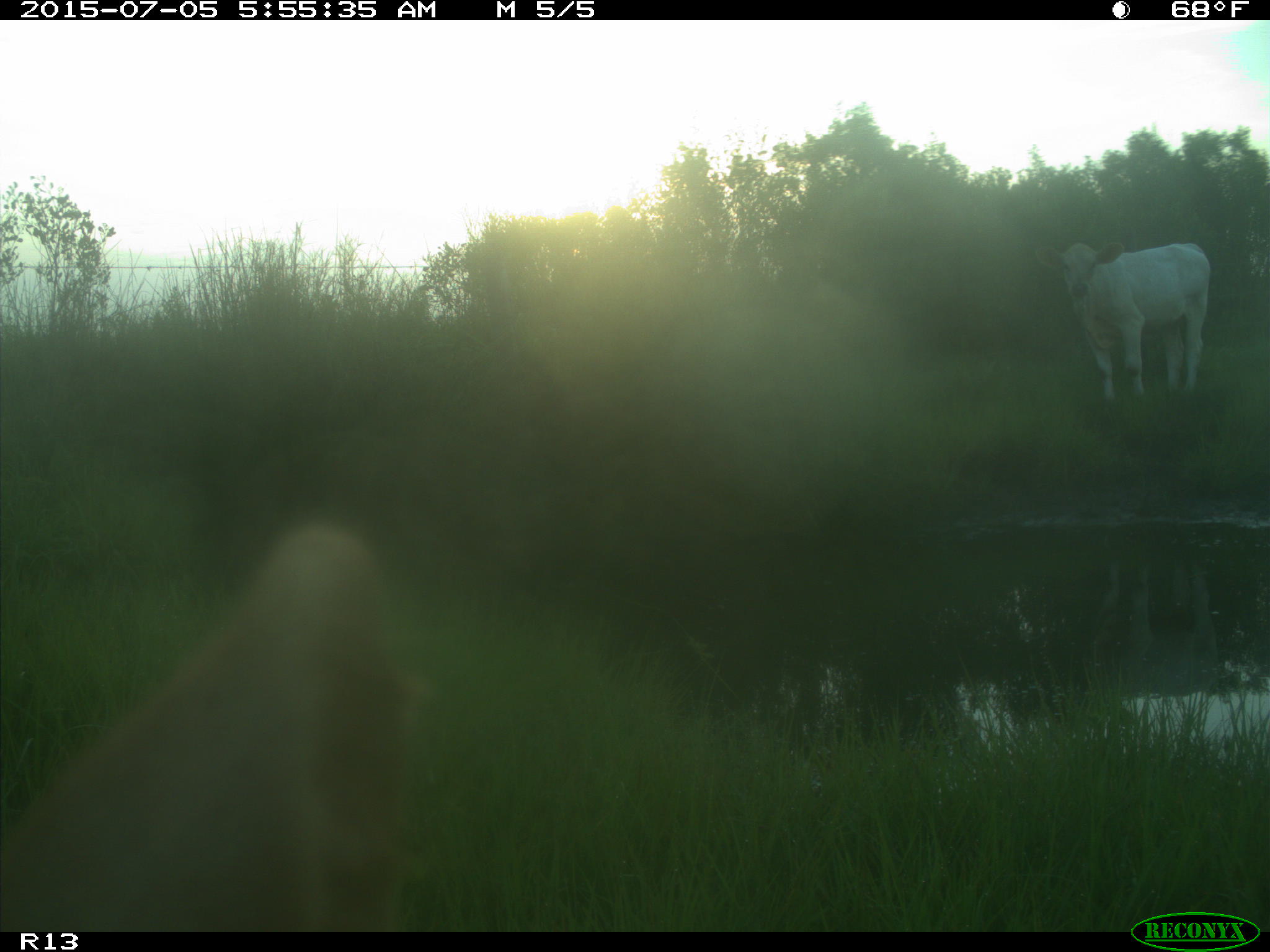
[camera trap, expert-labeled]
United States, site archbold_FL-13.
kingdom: Animalia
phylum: Chordata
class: Mammalia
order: Artiodactyla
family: Bovidae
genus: Bos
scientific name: Bos taurus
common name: domestic cow